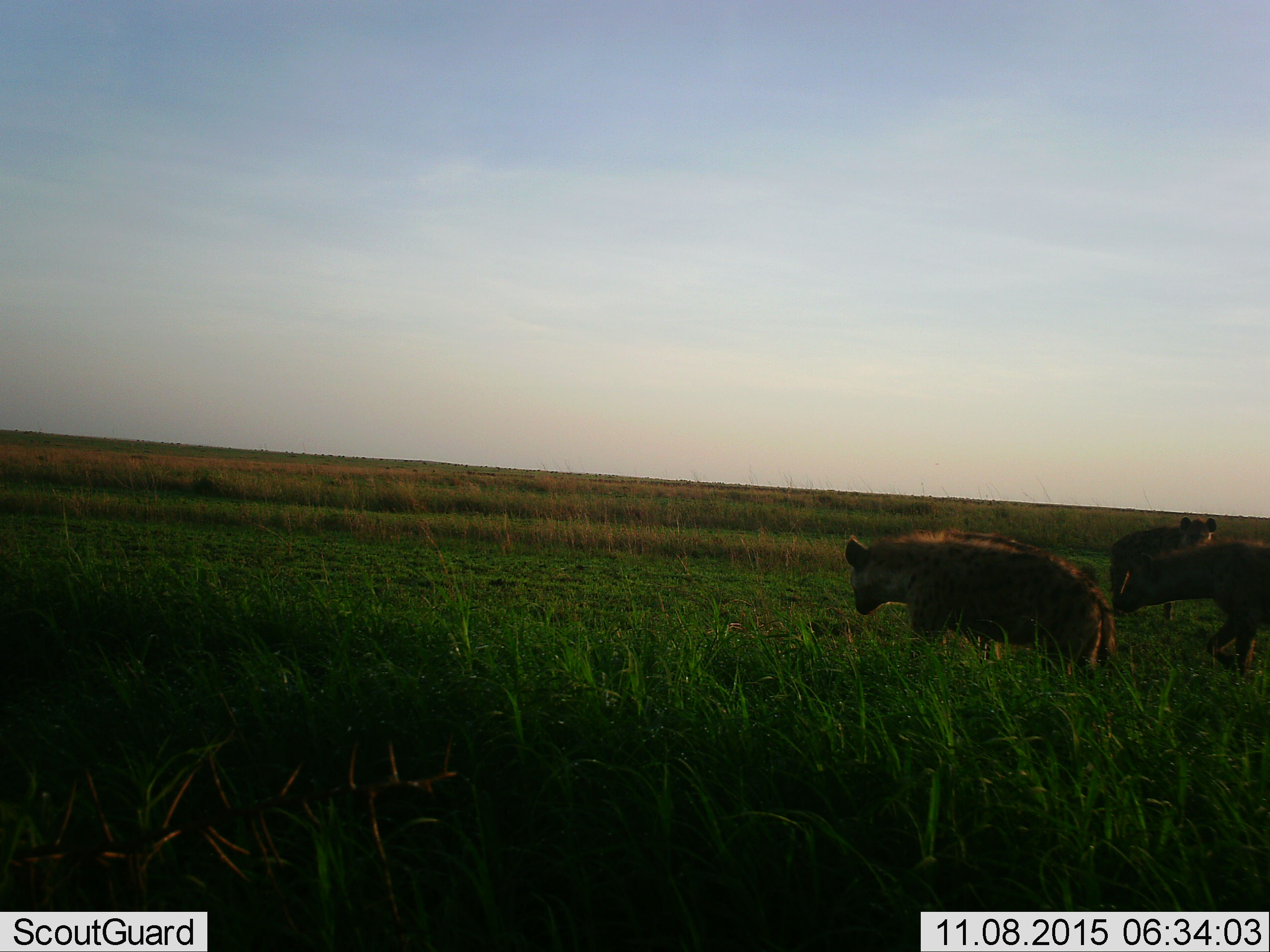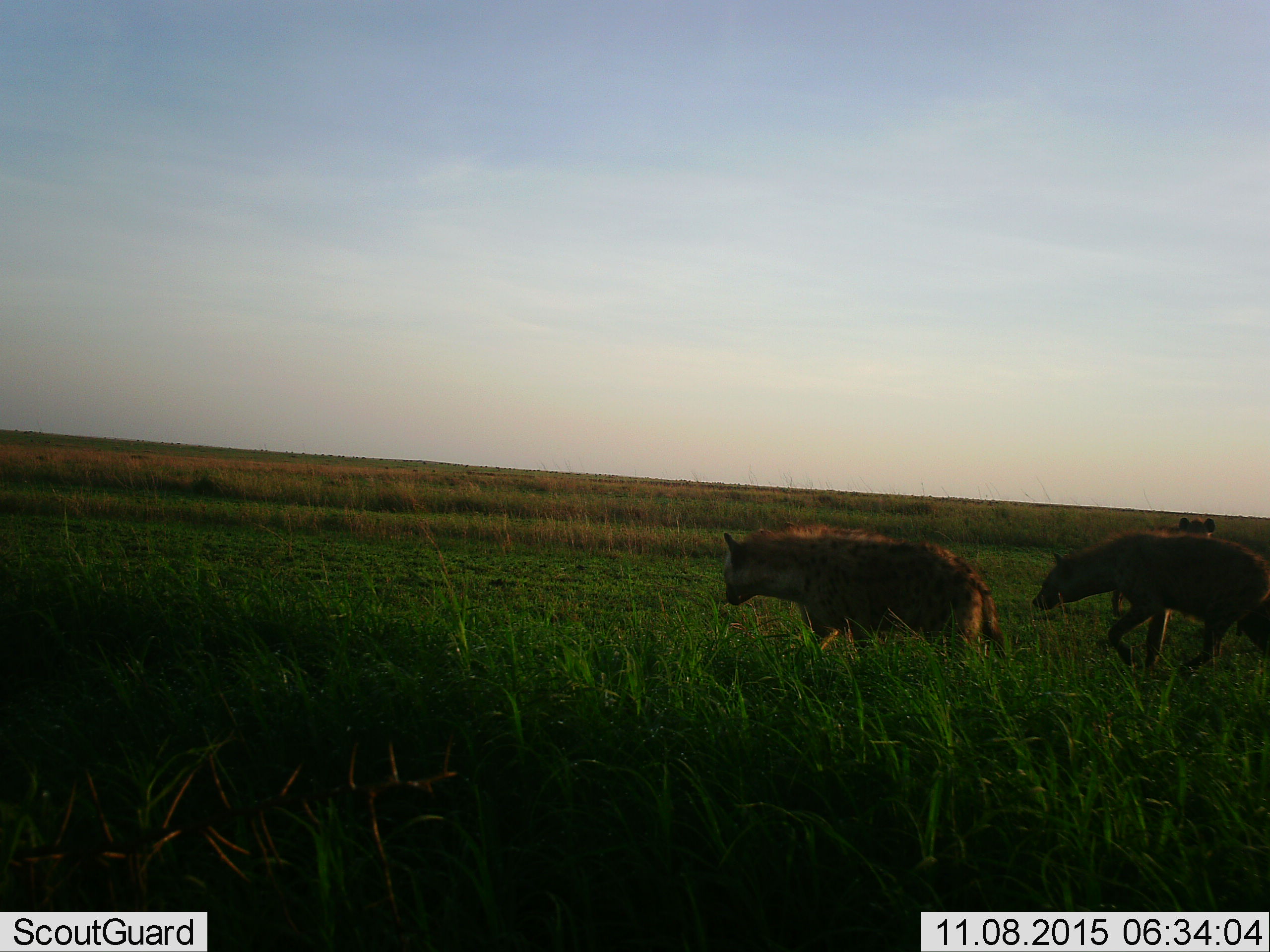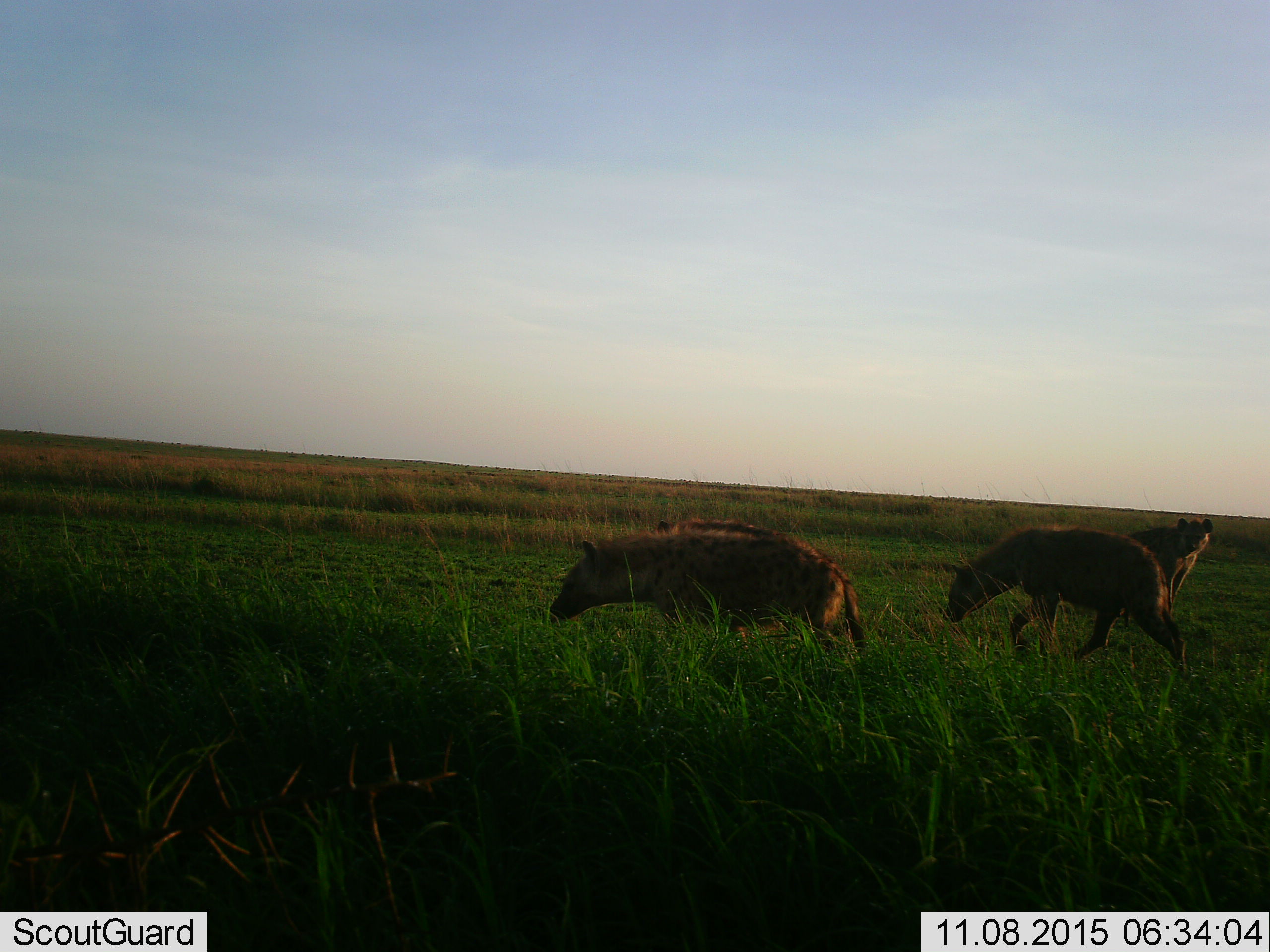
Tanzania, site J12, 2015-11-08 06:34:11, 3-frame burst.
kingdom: Animalia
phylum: Chordata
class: Mammalia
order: Carnivora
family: Hyaenidae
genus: Crocuta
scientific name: Crocuta crocuta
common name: spotted hyena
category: hyenaspotted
Hyenaspotted (spotted hyena) (Crocuta crocuta), count 3. Behavior (volunteer vote fractions): standing 57%, resting 0%, moving 100%, interacting 0%. Young present (vote fraction): 0%. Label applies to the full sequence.